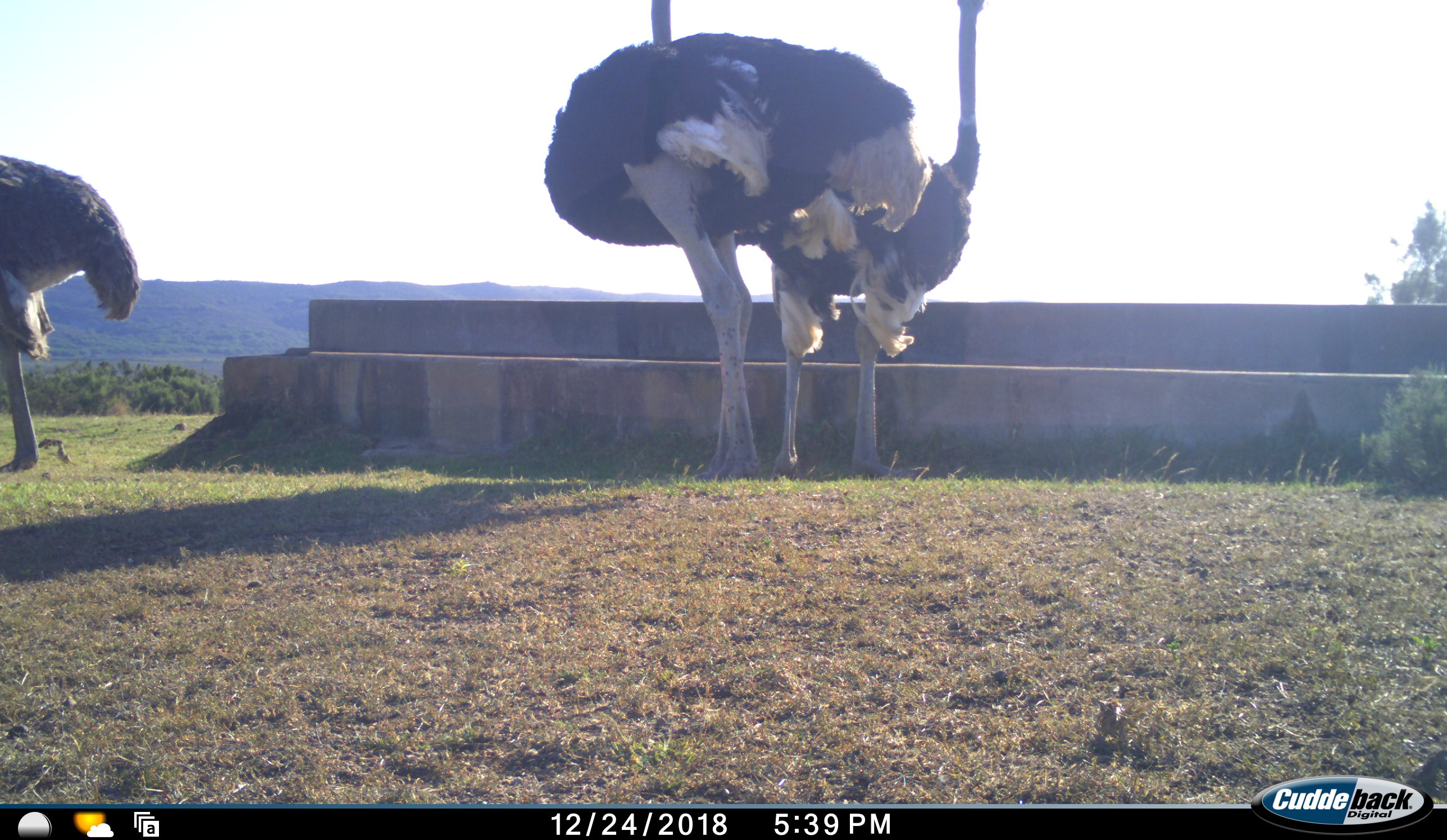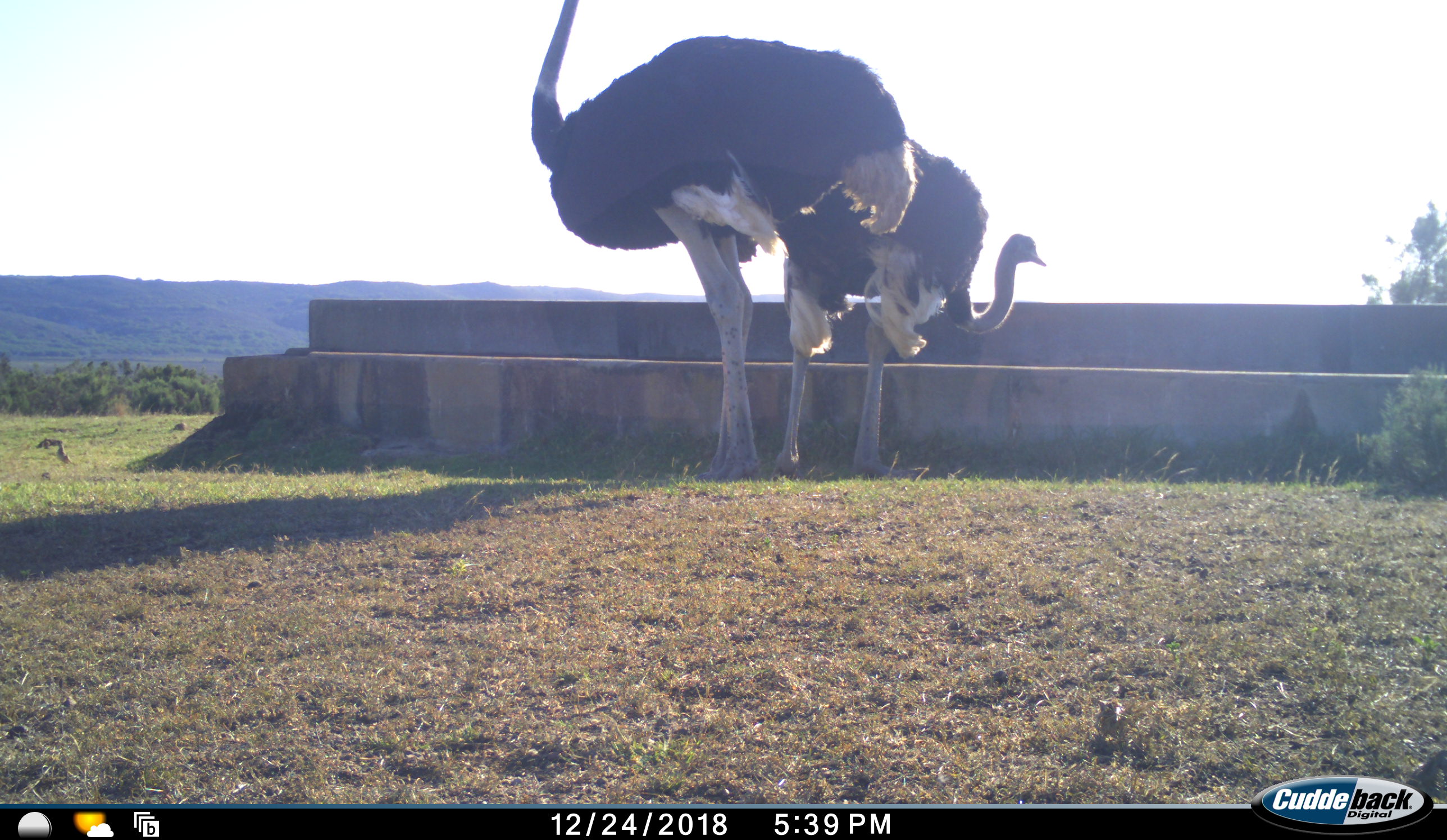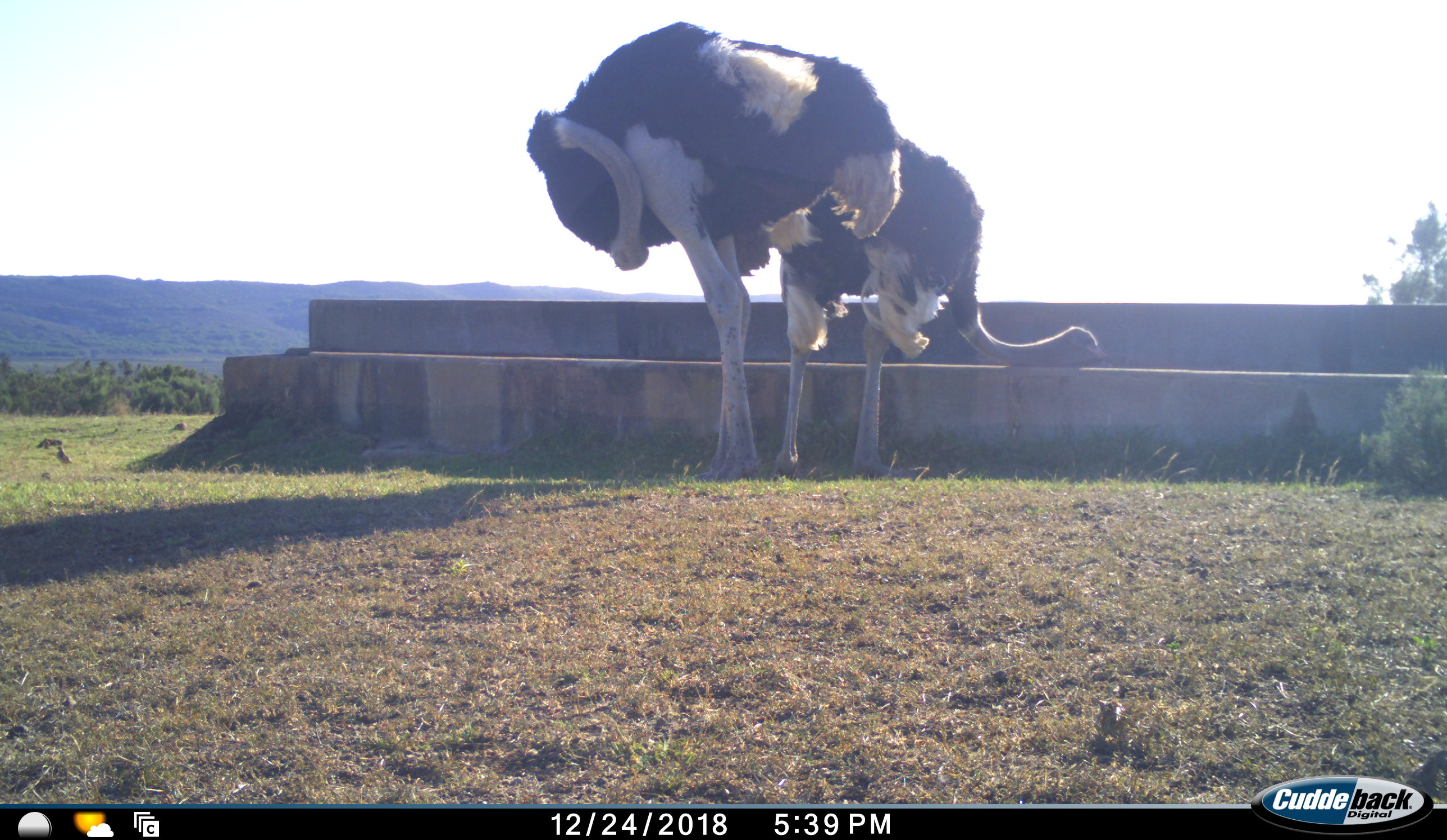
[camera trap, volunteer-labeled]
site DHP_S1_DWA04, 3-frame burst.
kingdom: Animalia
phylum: Chordata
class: Aves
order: Struthioniformes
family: Struthionidae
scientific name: Struthionidae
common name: ostrich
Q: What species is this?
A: Ostrich (Struthionidae).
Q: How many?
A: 3.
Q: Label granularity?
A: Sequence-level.